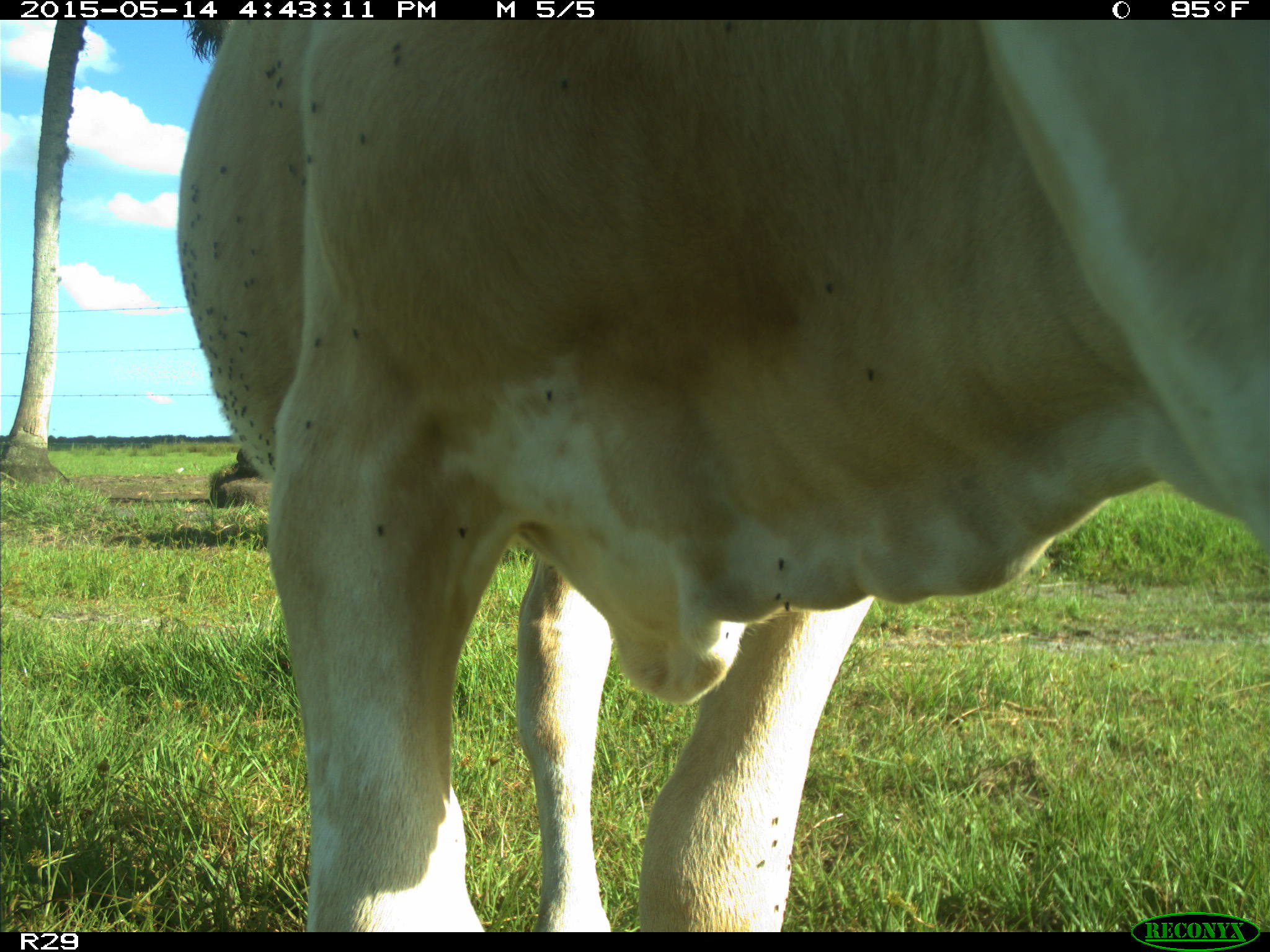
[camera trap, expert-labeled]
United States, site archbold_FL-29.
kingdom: Animalia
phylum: Chordata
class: Mammalia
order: Artiodactyla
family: Bovidae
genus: Bos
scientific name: Bos taurus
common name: domestic cow